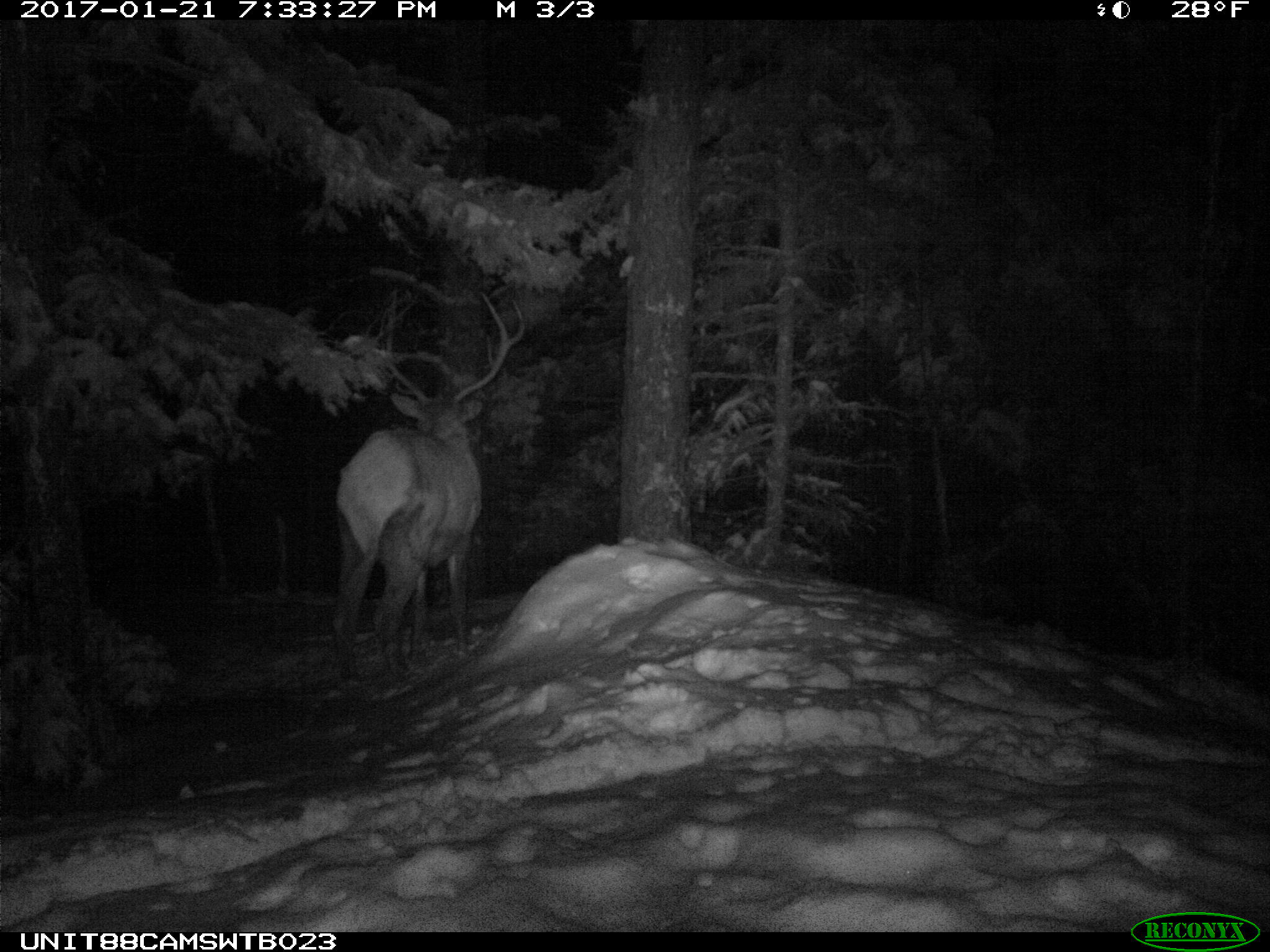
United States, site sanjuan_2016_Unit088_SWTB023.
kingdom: Animalia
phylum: Chordata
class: Mammalia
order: Artiodactyla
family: Cervidae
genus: Cervus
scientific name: Cervus elaphus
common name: red deer